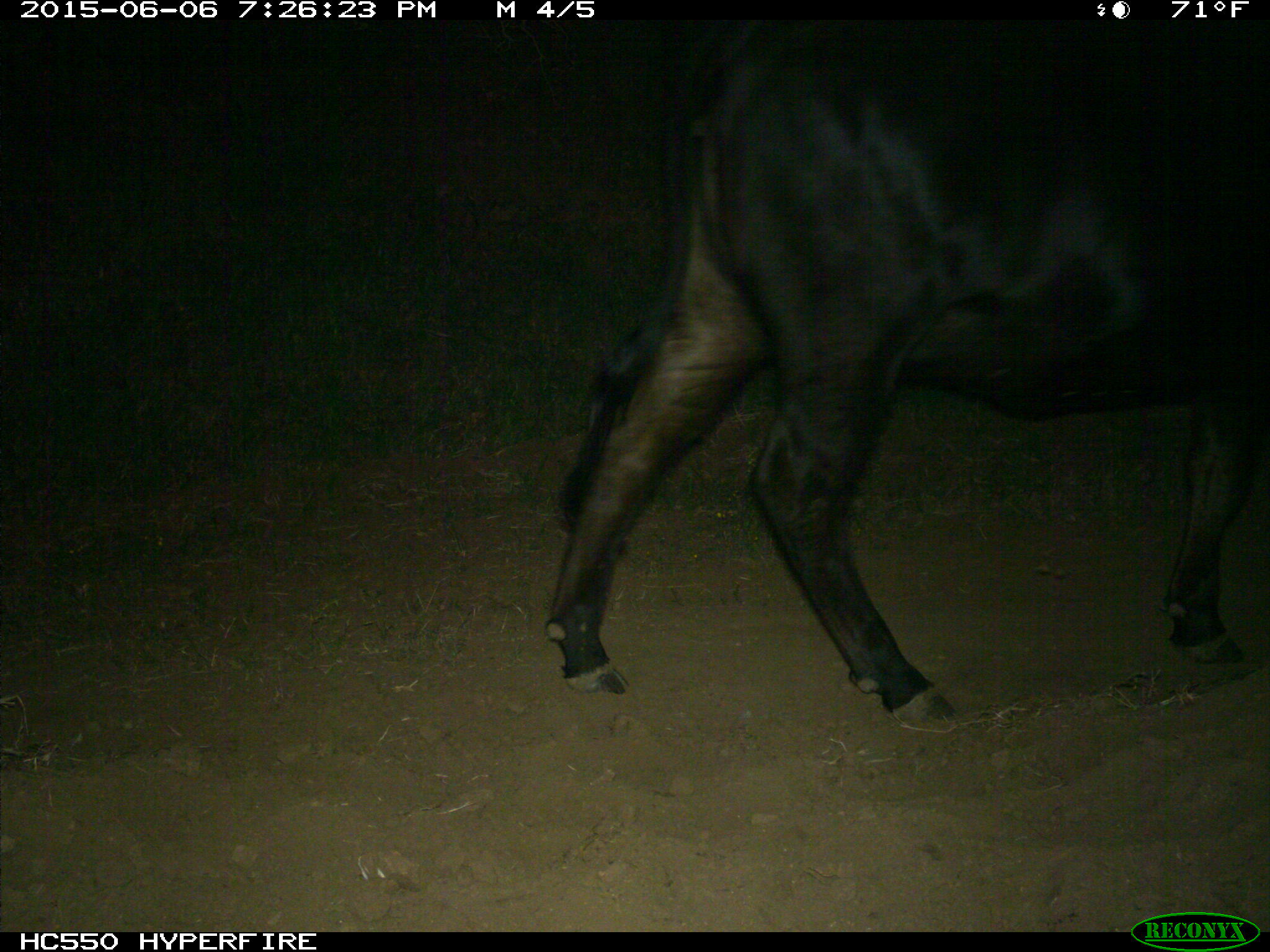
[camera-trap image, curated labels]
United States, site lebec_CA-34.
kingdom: Animalia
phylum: Chordata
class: Mammalia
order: Artiodactyla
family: Bovidae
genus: Bos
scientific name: Bos taurus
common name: domestic cow